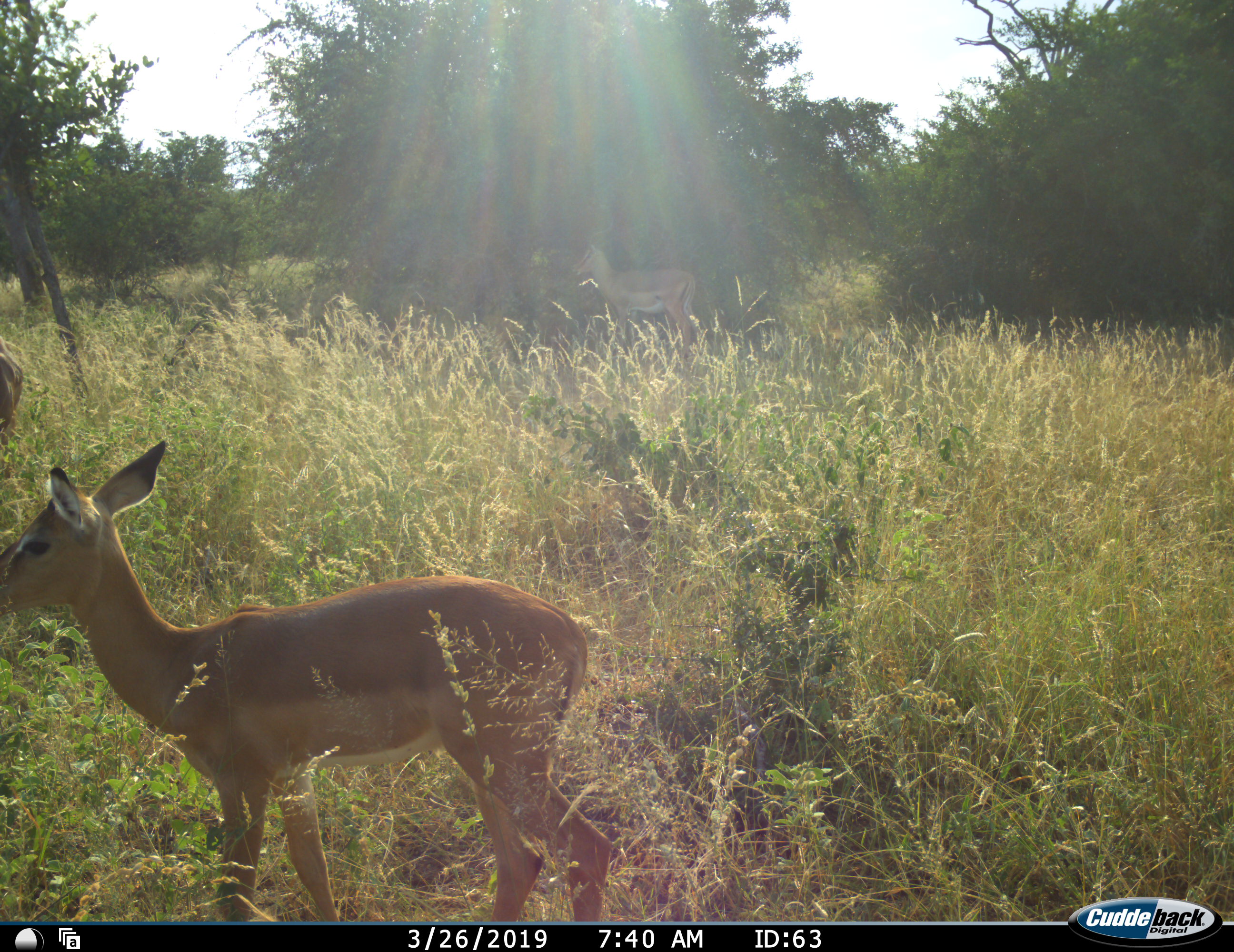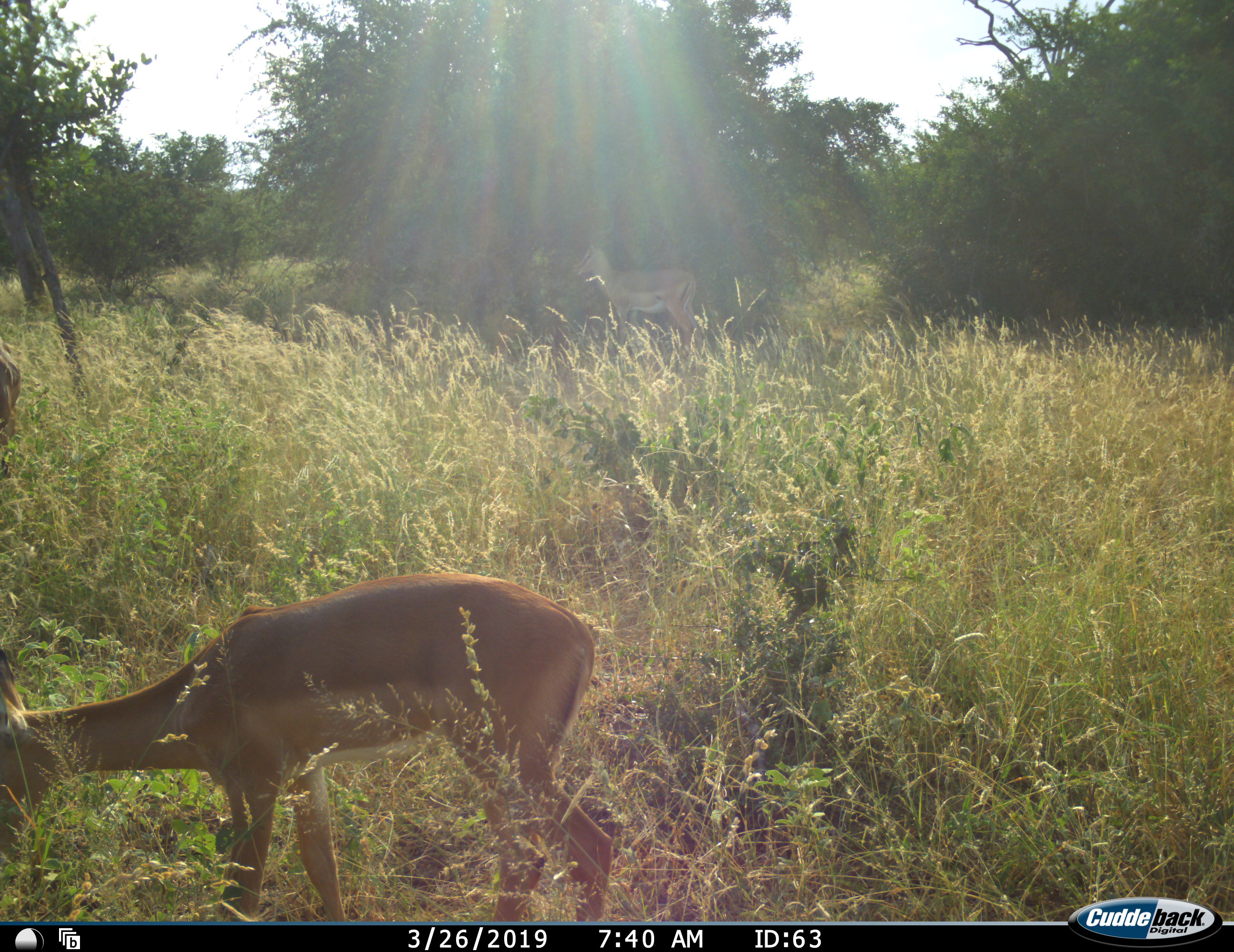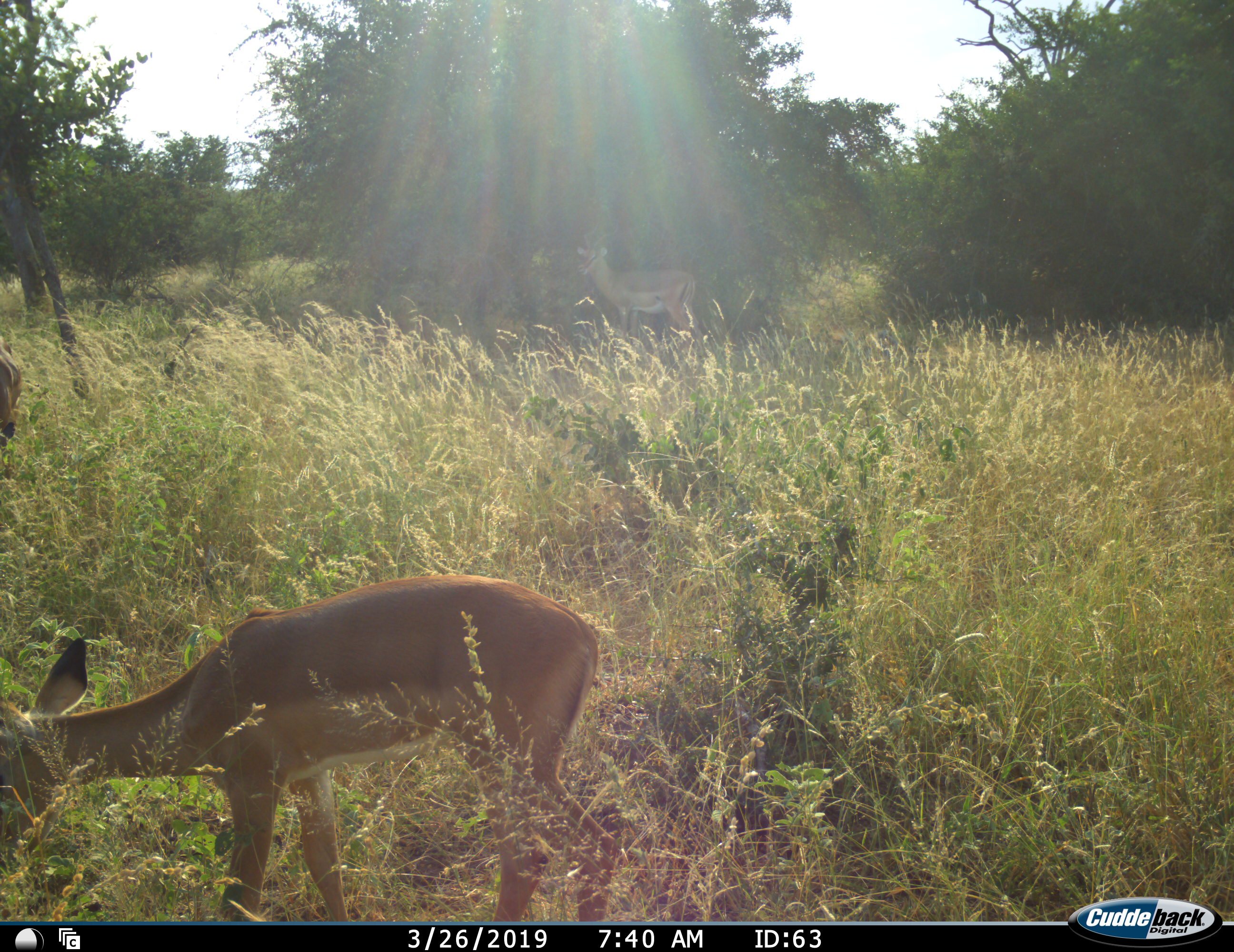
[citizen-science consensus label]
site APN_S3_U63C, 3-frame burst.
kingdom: Animalia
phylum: Chordata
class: Mammalia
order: Artiodactyla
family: Bovidae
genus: Aepyceros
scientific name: Aepyceros melampus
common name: impala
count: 2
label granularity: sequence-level